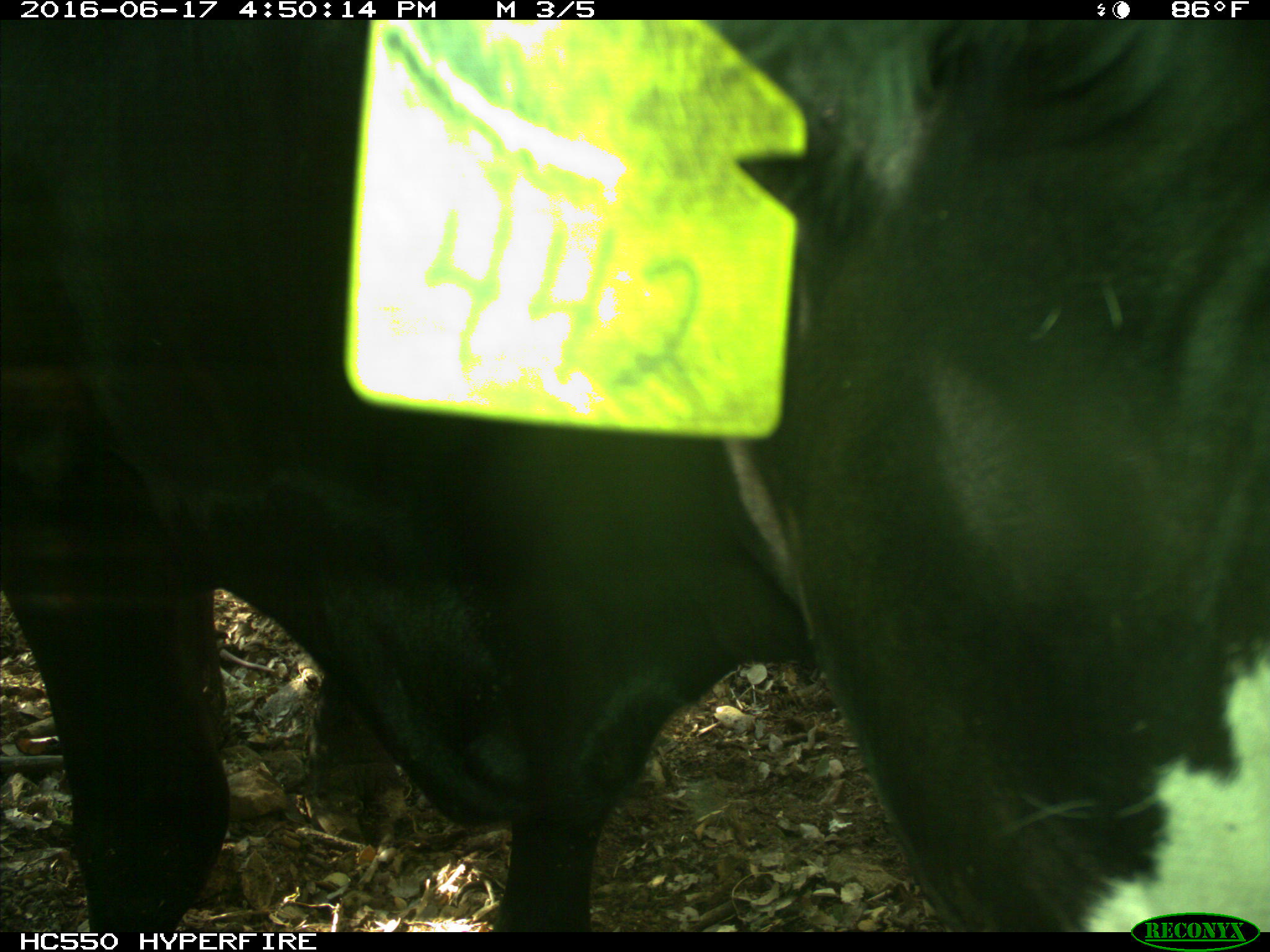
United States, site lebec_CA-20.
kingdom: Animalia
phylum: Chordata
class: Mammalia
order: Artiodactyla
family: Bovidae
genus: Bos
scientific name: Bos taurus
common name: domestic cow